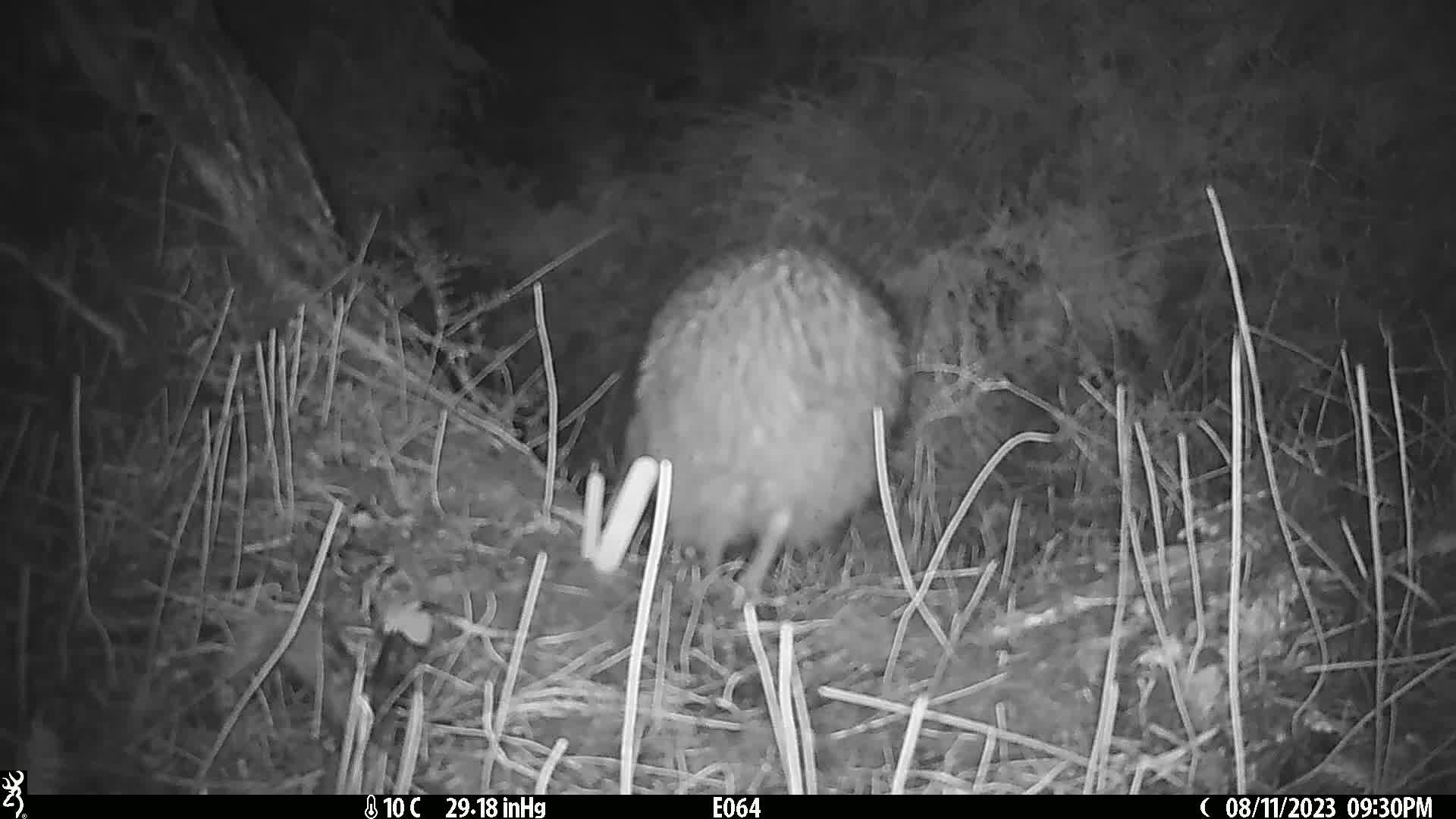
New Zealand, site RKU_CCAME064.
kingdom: Animalia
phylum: Chordata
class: Aves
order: Apterygiformes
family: Apterygidae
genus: Apteryx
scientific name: Apteryx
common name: kiwi